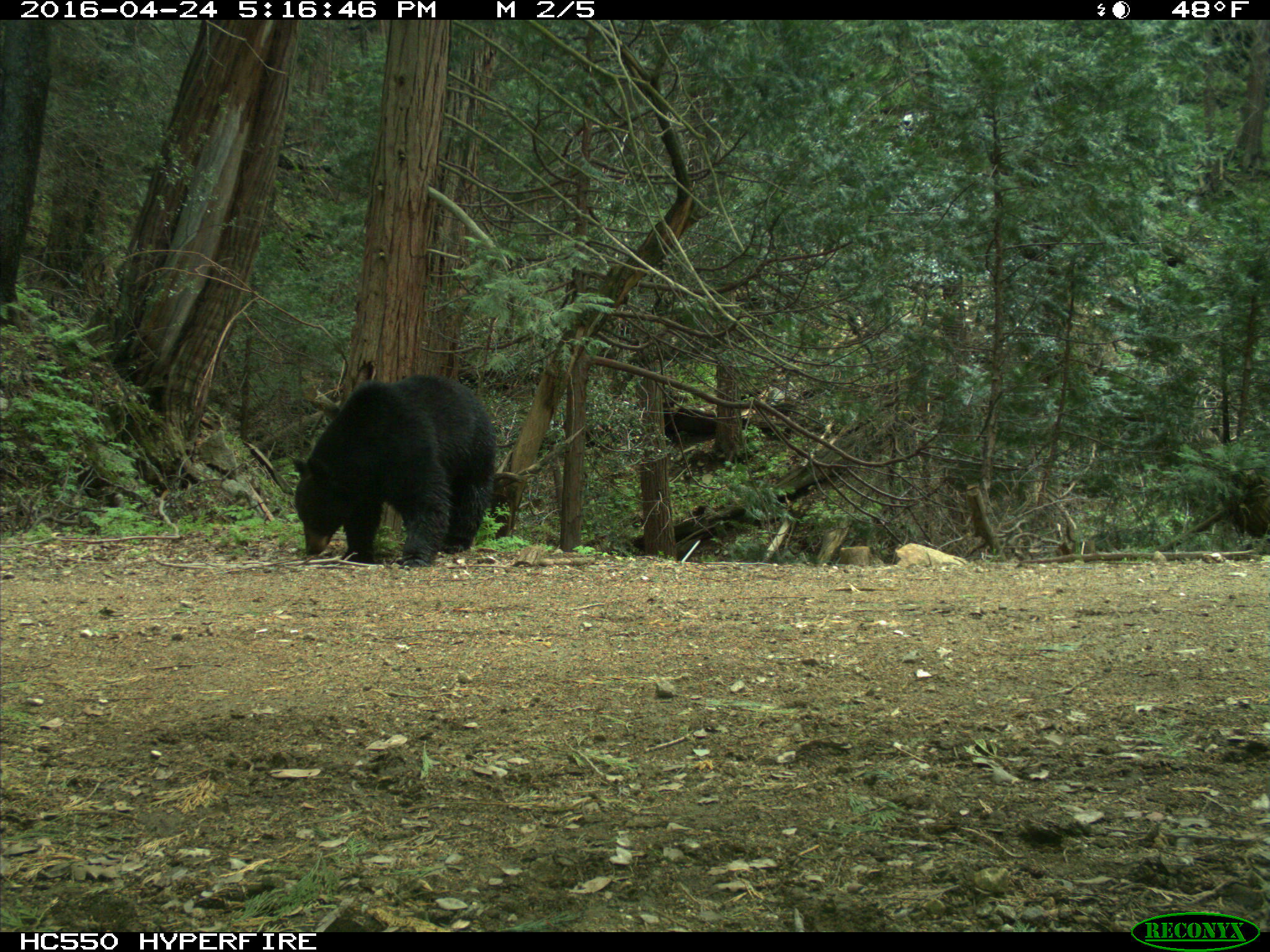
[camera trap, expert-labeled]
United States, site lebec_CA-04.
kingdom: Animalia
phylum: Chordata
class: Mammalia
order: Carnivora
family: Ursidae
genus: Ursus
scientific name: Ursus americanus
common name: american black bear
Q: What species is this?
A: Ursus americanus (american black bear).